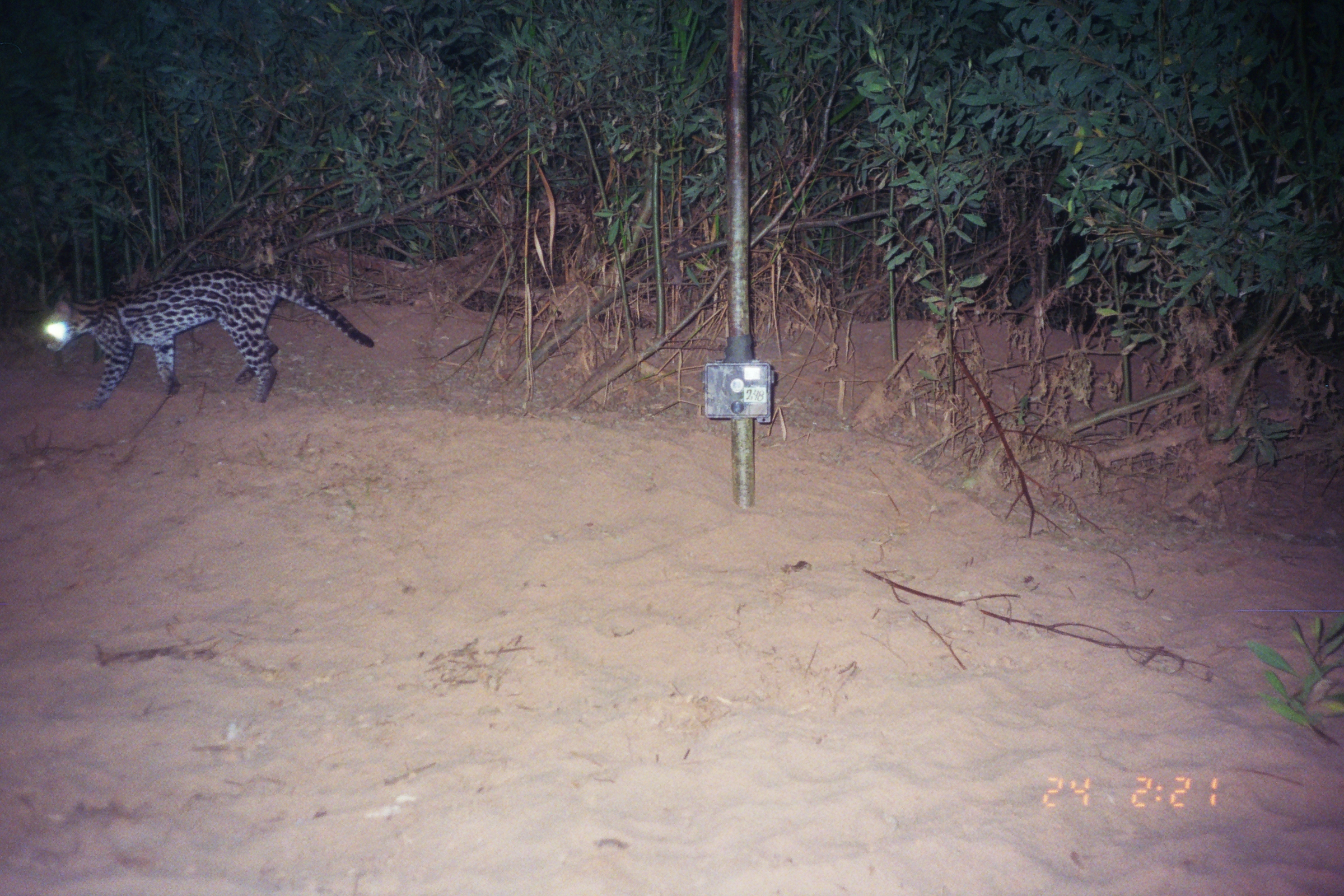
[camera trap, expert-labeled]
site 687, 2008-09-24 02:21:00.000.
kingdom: Animalia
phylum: Chordata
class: Mammalia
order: Carnivora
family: Felidae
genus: Leopardus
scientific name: Leopardus pardalis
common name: ocelot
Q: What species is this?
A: Leopardus pardalis (ocelot).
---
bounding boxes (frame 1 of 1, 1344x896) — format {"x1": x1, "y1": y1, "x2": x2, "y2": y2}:
leopardus pardalis: {"x1": 40, "y1": 265, "x2": 374, "y2": 411}